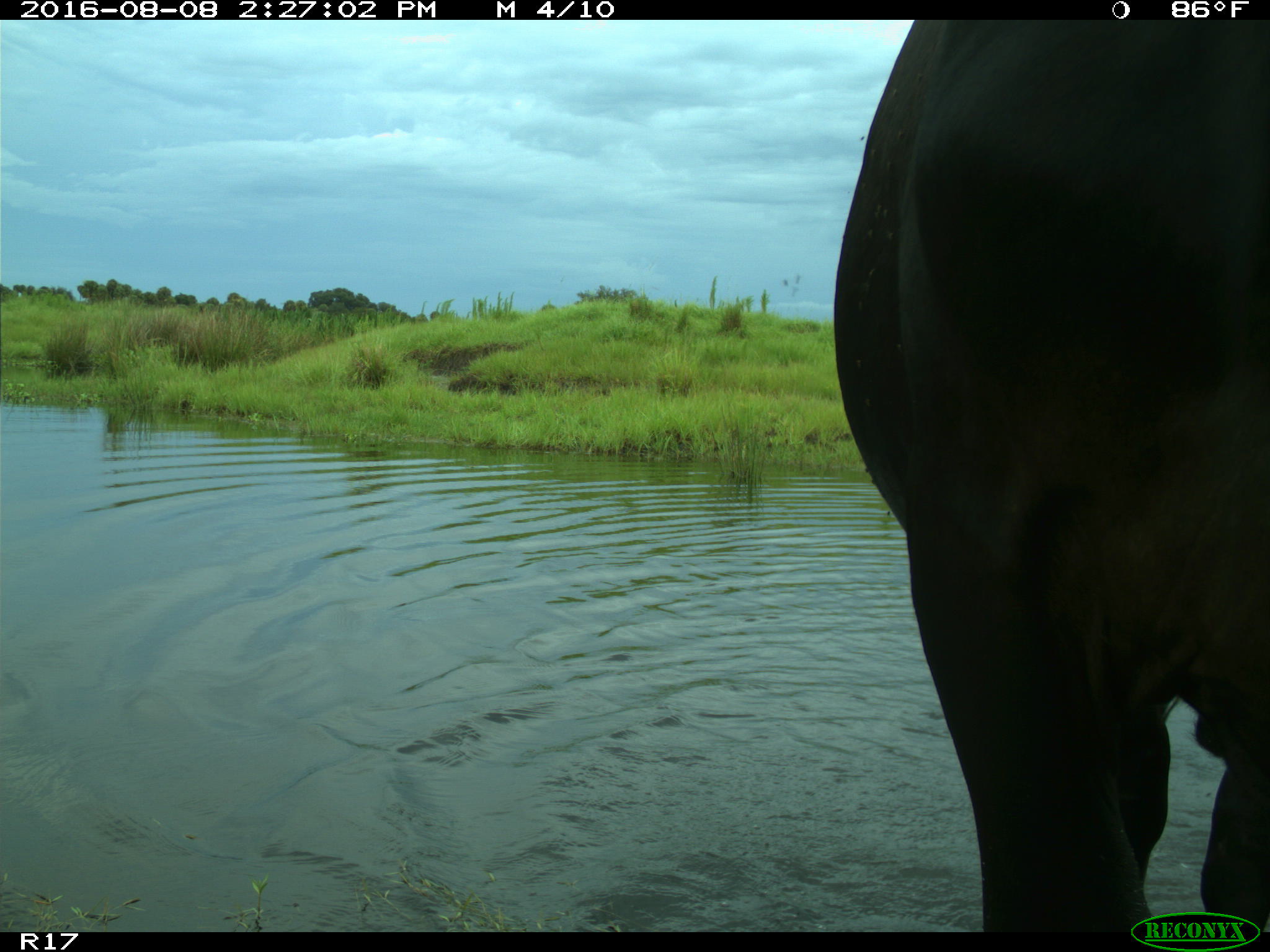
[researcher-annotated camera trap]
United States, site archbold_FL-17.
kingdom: Animalia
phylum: Chordata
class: Mammalia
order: Artiodactyla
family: Bovidae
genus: Bos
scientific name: Bos taurus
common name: domestic cow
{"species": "Bos taurus (domestic cow)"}